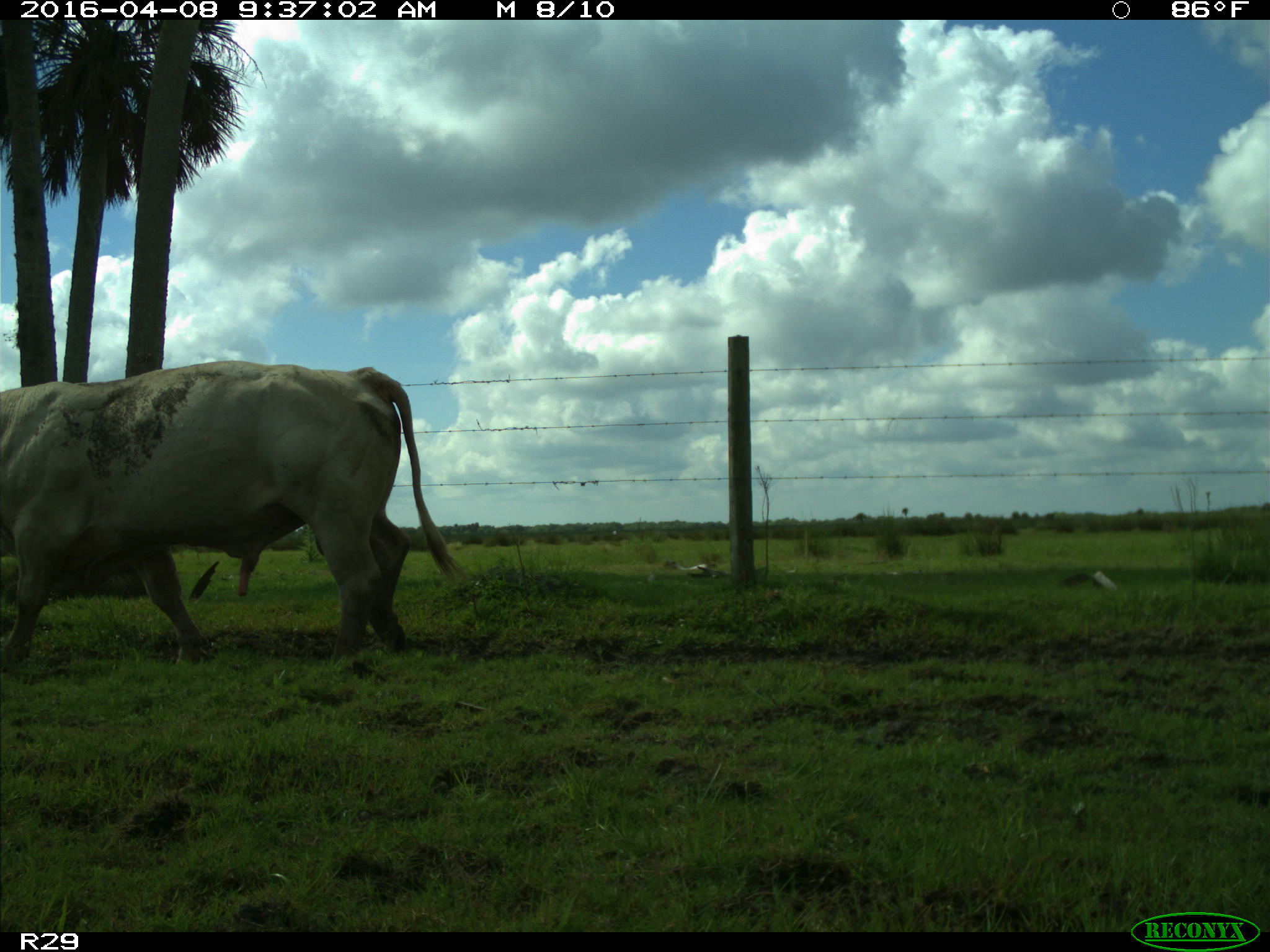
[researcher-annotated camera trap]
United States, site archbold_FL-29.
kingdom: Animalia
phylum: Chordata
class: Mammalia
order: Artiodactyla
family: Bovidae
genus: Bos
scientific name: Bos taurus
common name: domestic cow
Bos taurus (domestic cow).